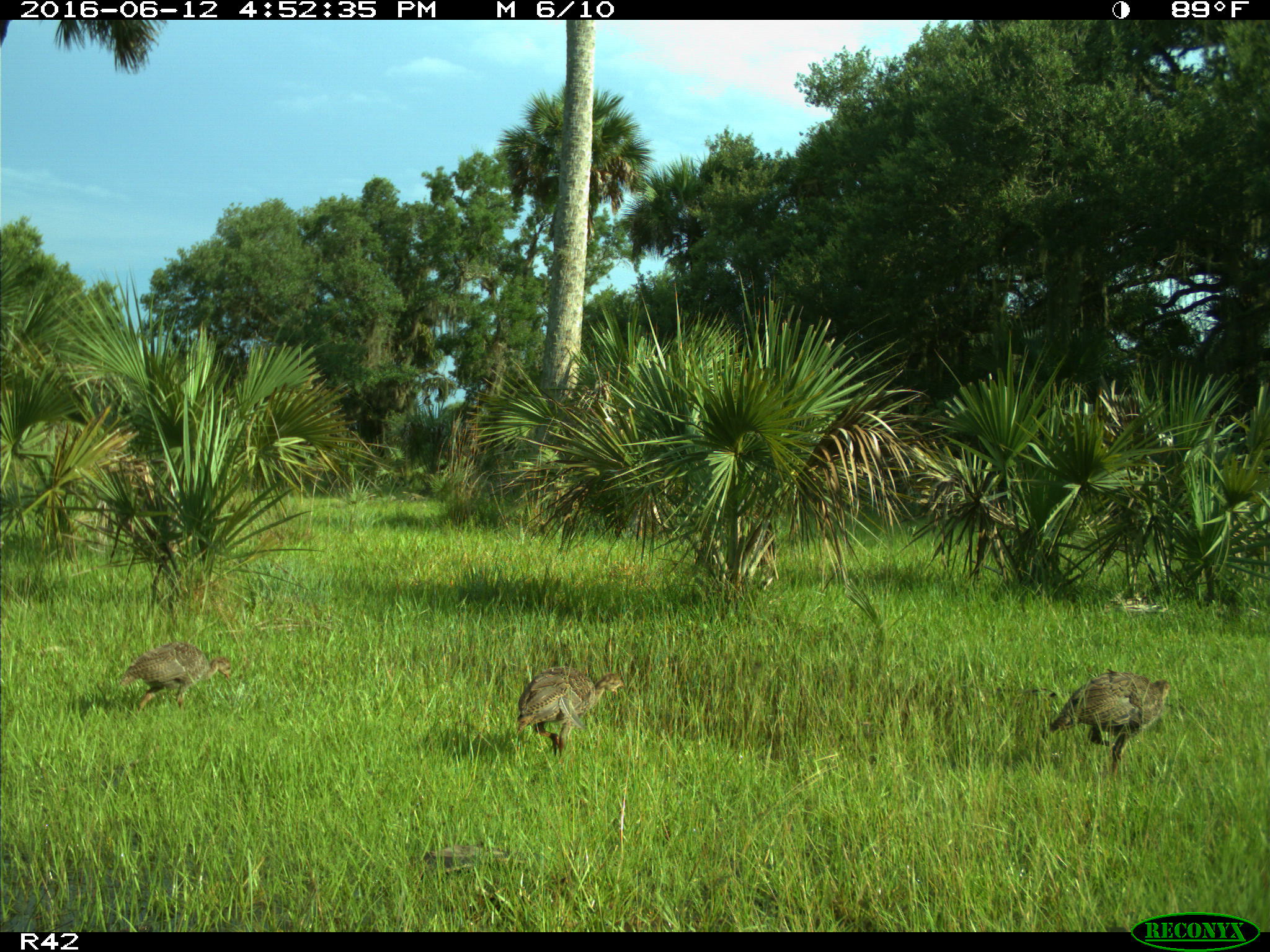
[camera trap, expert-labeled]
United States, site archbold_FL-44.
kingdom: Animalia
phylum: Chordata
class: Aves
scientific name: Aves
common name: birds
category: unidentified bird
Unidentified bird (birds) (Aves).